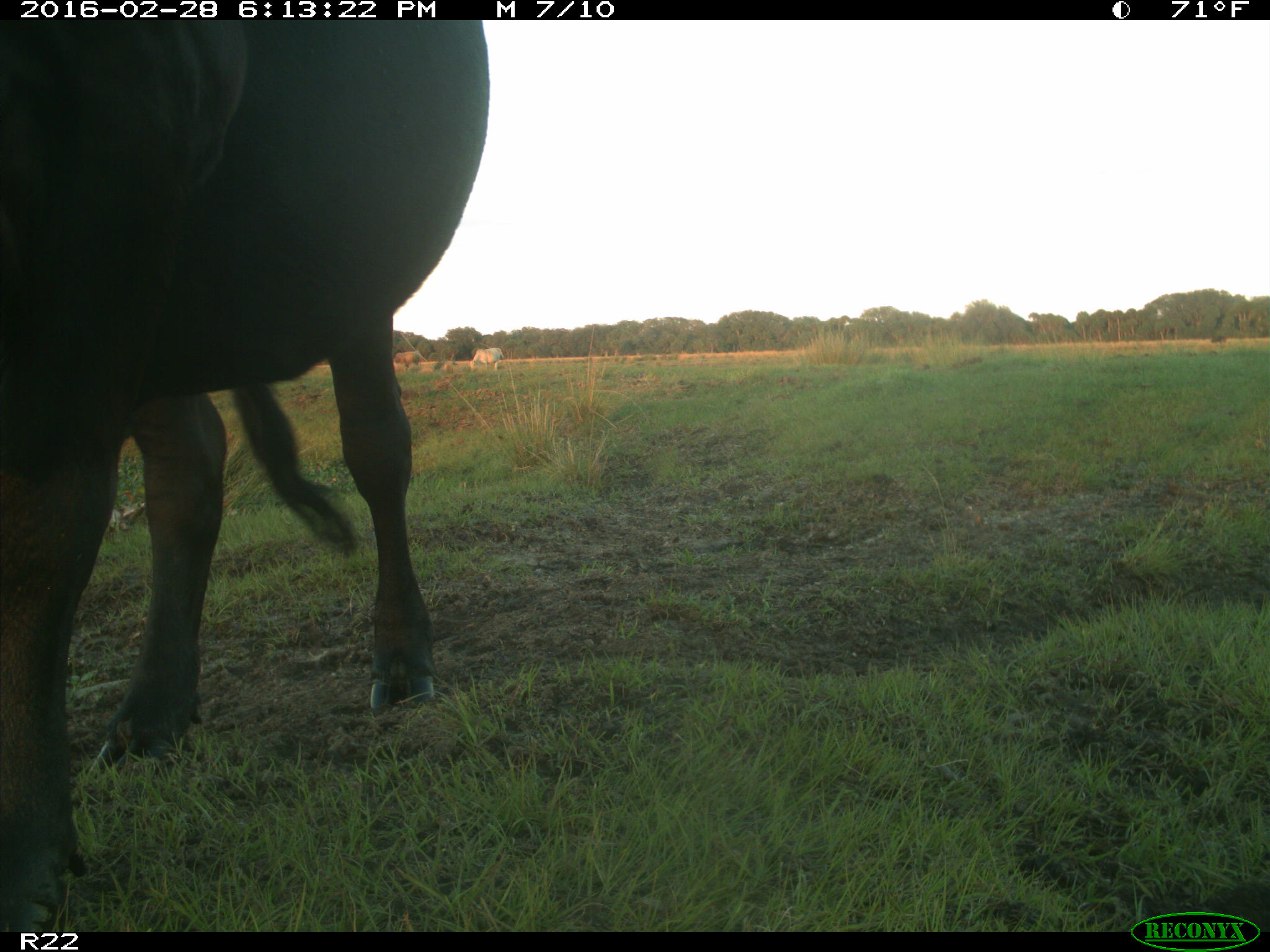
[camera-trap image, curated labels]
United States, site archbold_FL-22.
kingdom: Animalia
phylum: Chordata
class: Mammalia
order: Artiodactyla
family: Bovidae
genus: Bos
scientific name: Bos taurus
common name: domestic cow